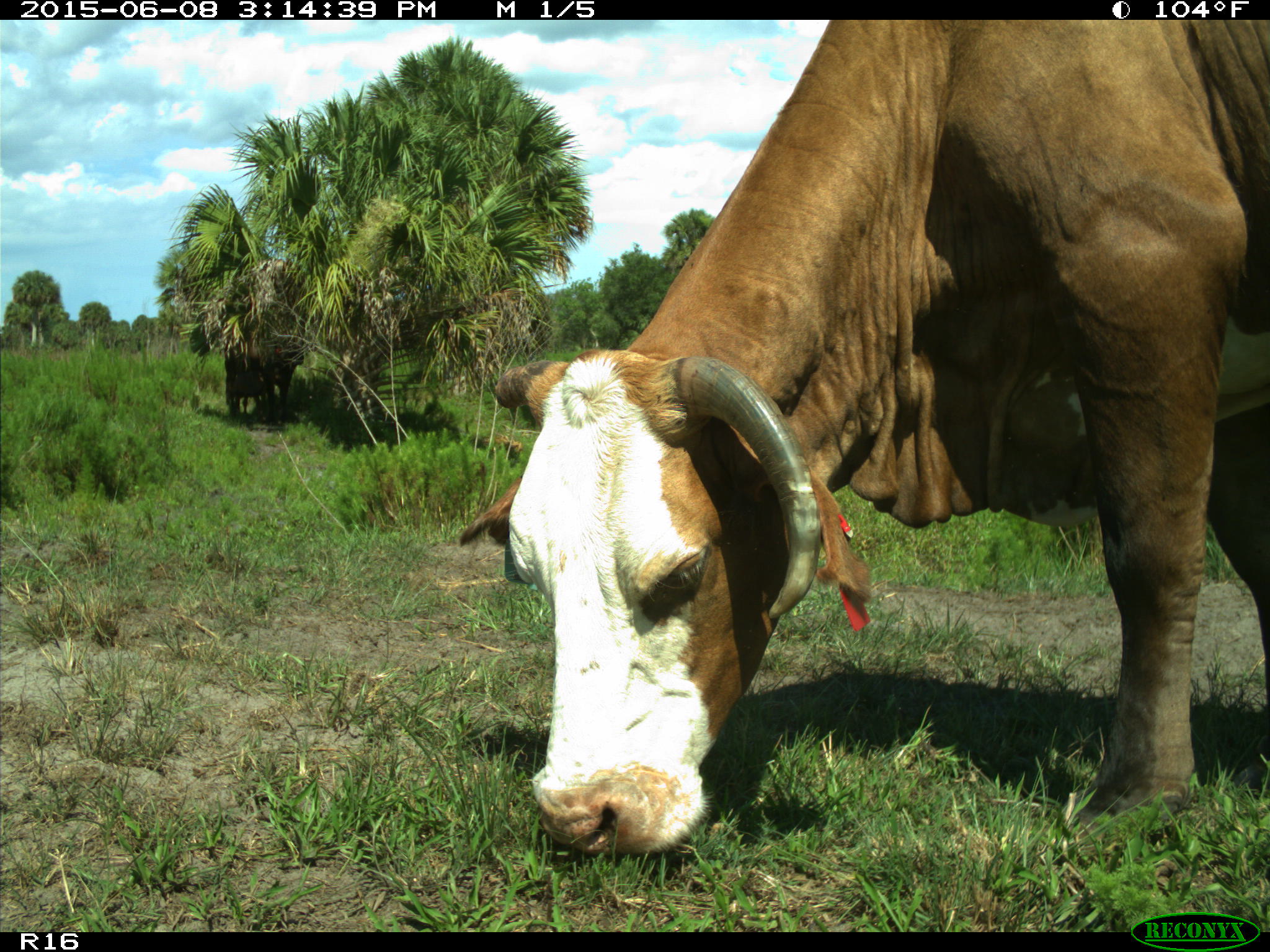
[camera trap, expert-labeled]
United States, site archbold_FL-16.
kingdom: Animalia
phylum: Chordata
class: Mammalia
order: Artiodactyla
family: Bovidae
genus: Bos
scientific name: Bos taurus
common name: domestic cow